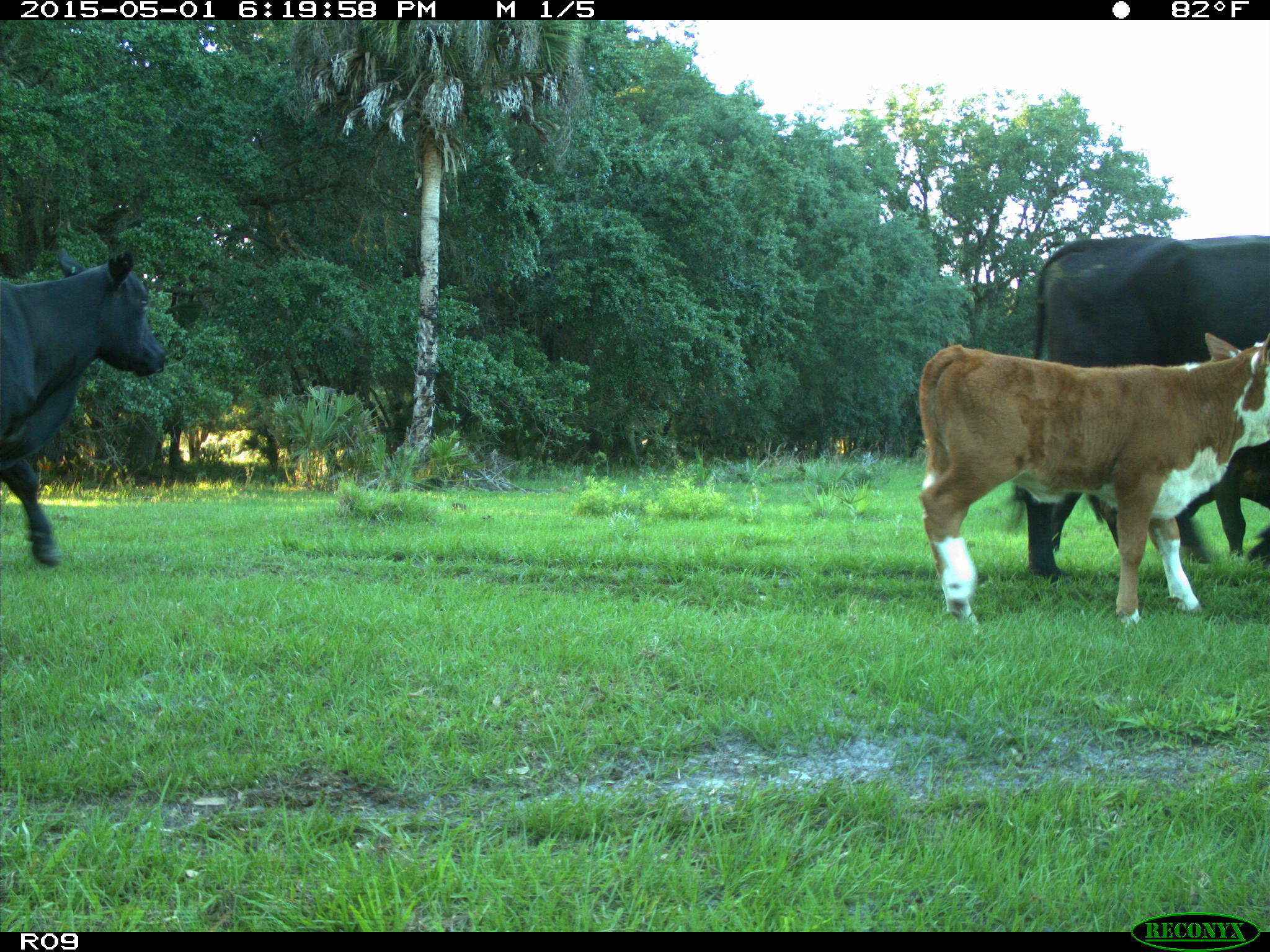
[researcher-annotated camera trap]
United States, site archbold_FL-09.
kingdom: Animalia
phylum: Chordata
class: Mammalia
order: Artiodactyla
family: Bovidae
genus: Bos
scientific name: Bos taurus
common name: domestic cow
Bos taurus (domestic cow).